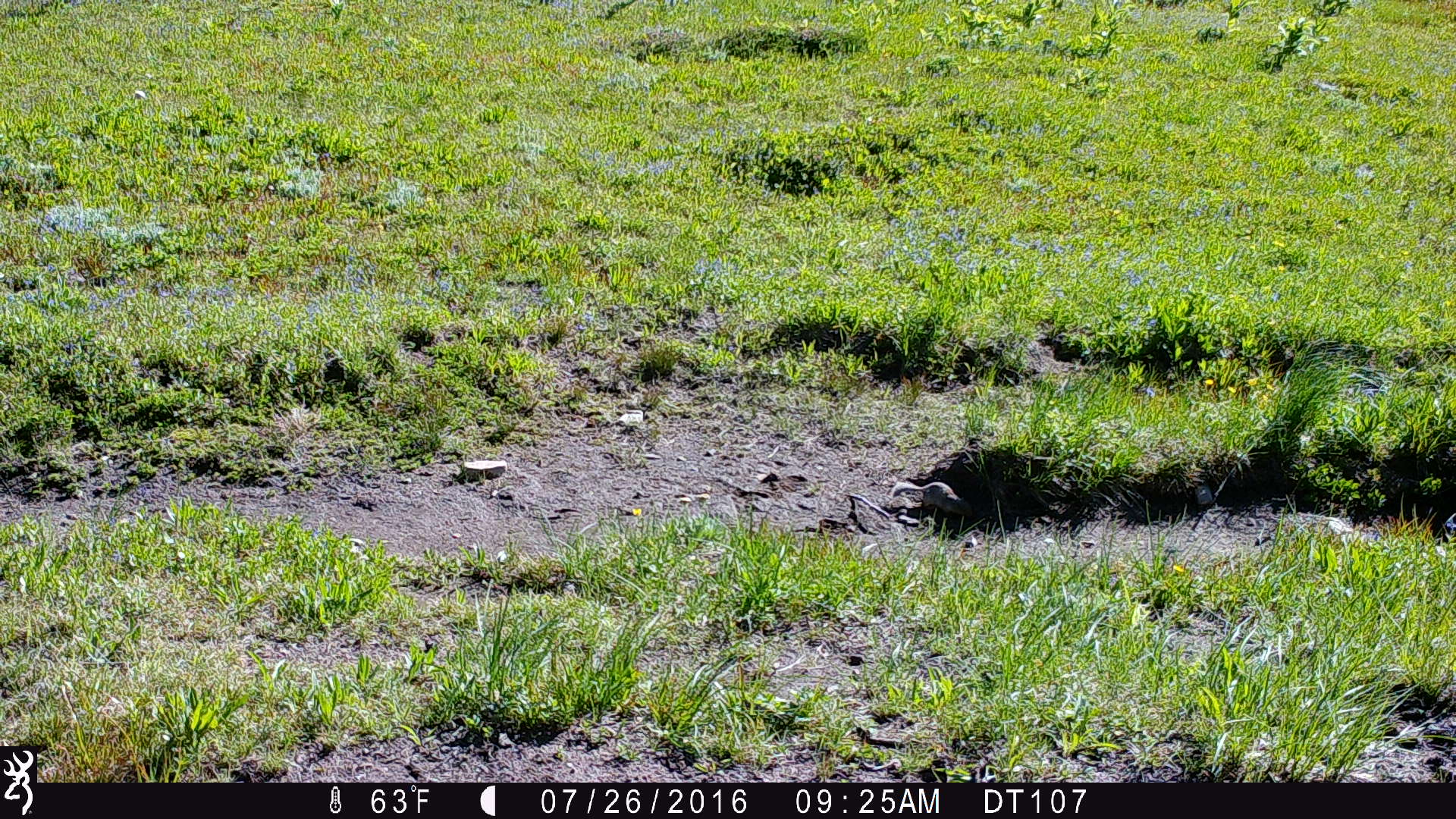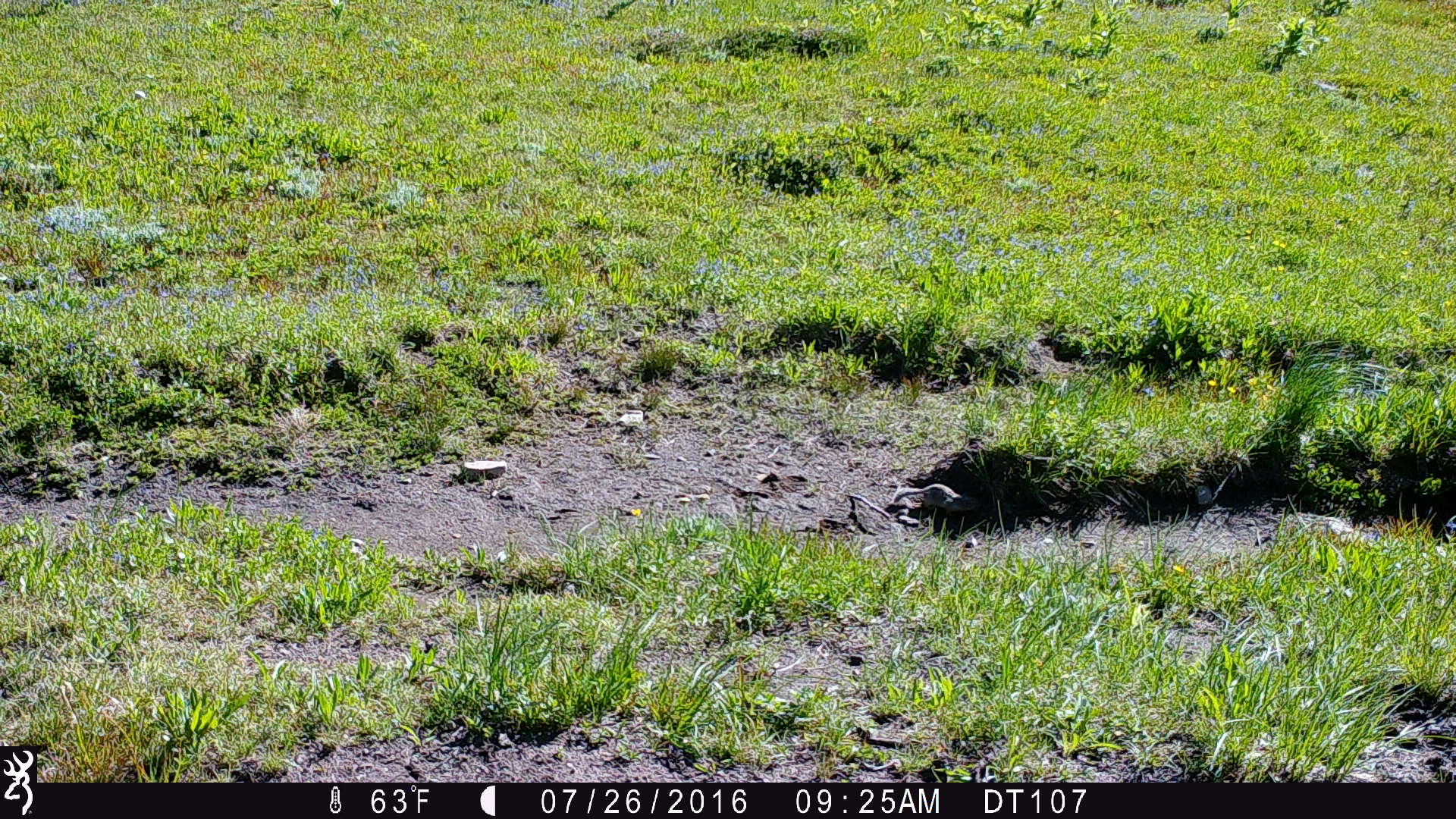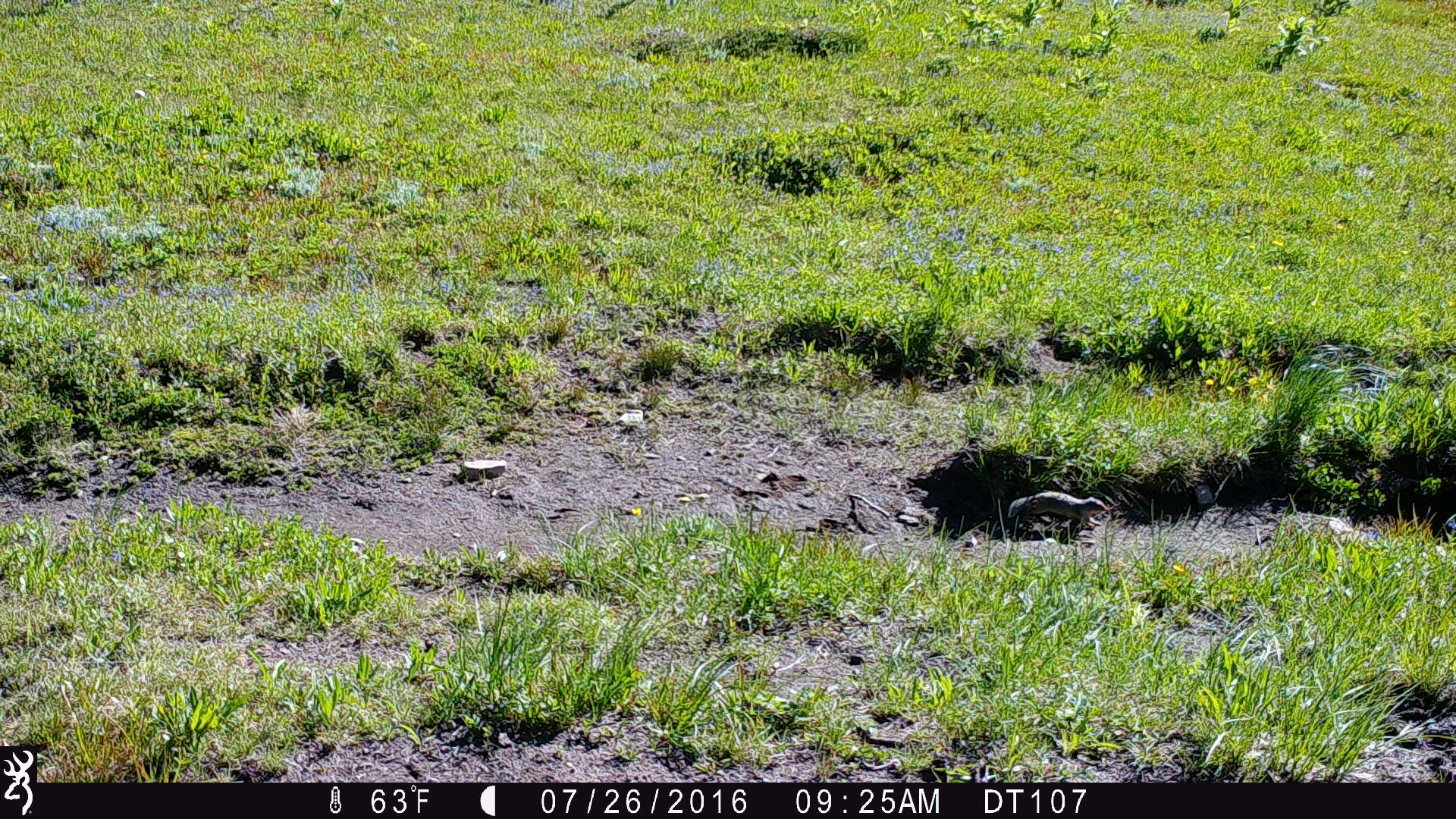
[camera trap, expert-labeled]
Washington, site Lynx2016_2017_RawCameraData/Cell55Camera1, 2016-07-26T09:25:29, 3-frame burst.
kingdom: Animalia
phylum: Chordata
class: Mammalia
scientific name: Mammalia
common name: small mammal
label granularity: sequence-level